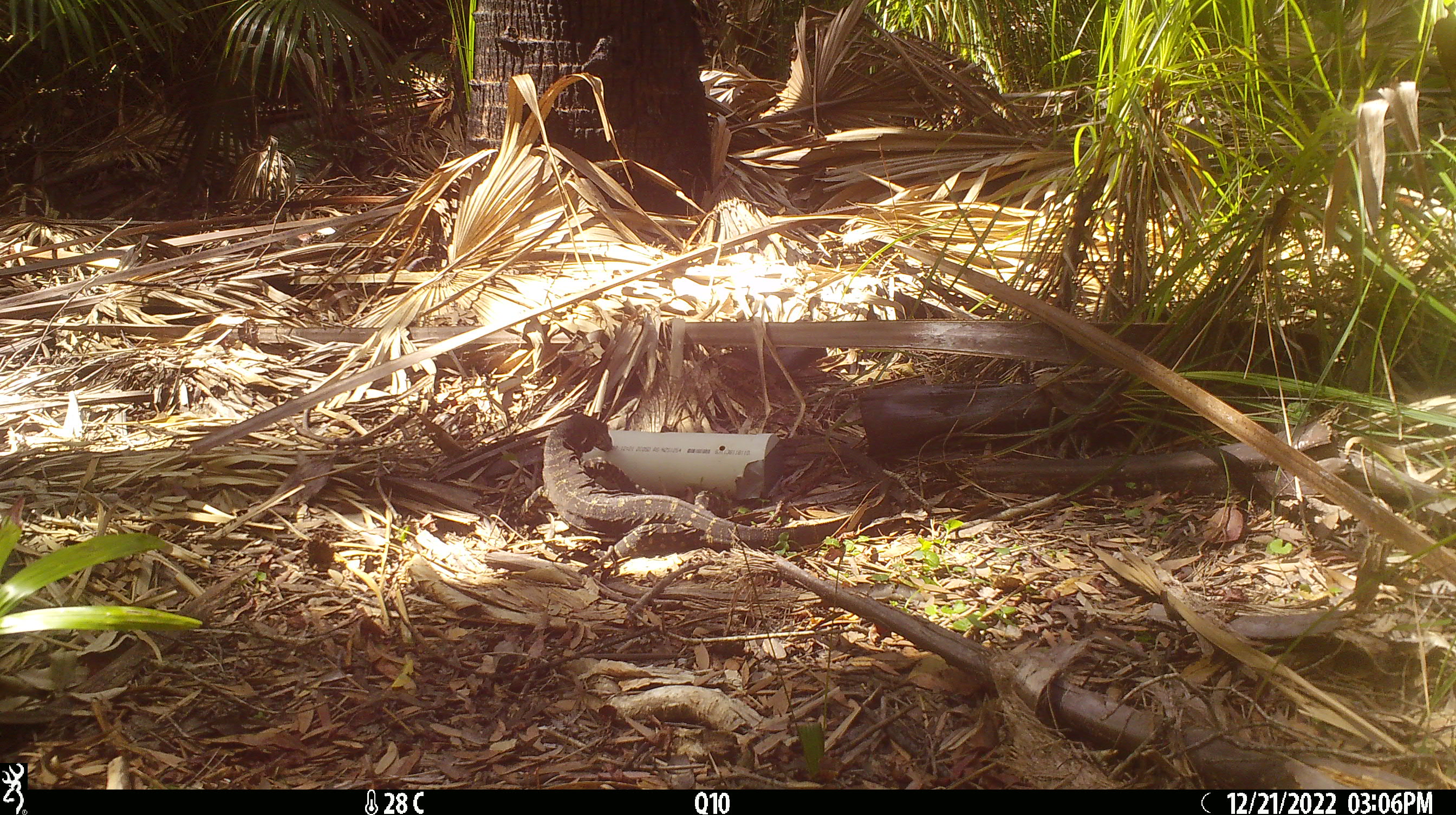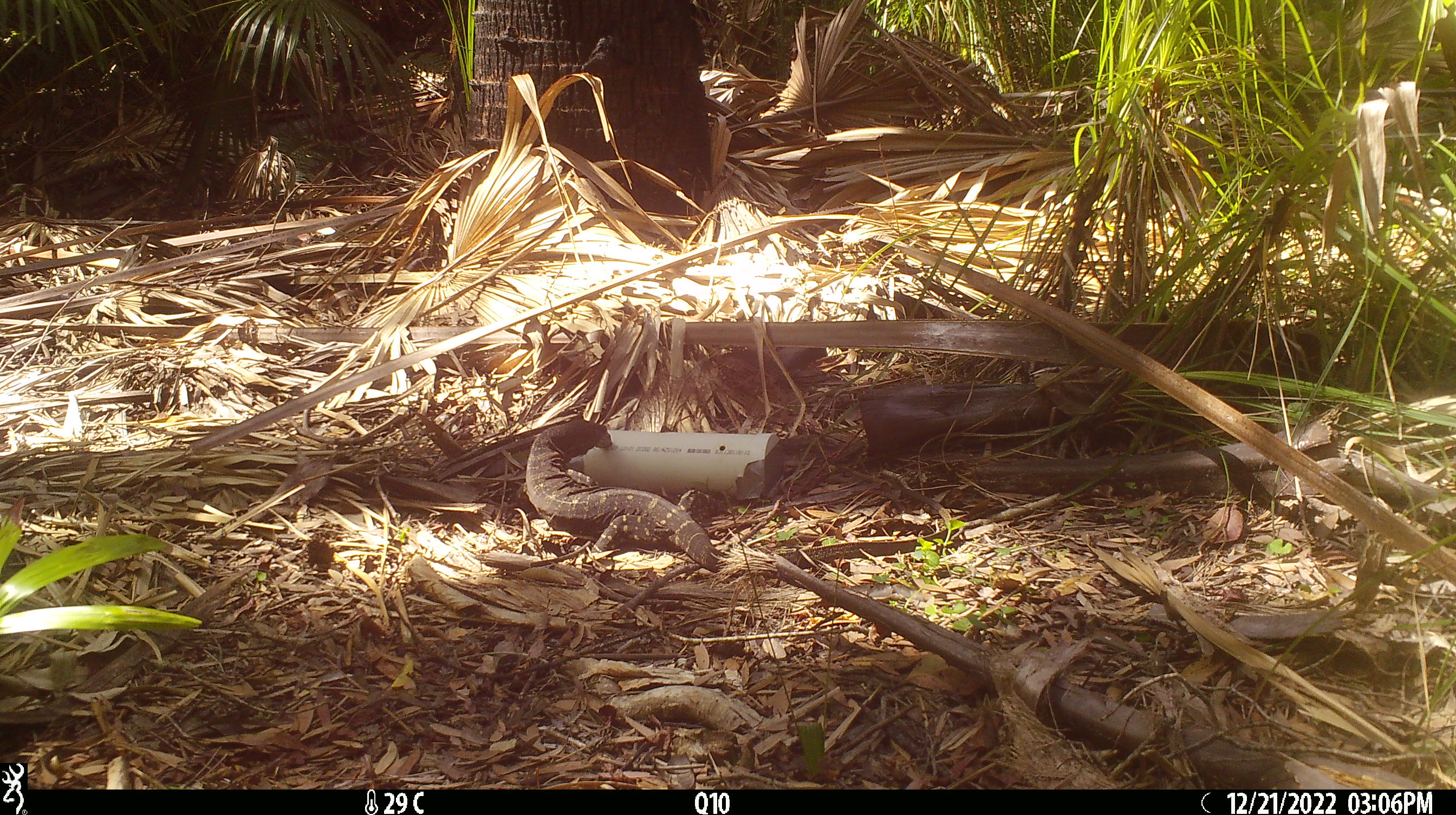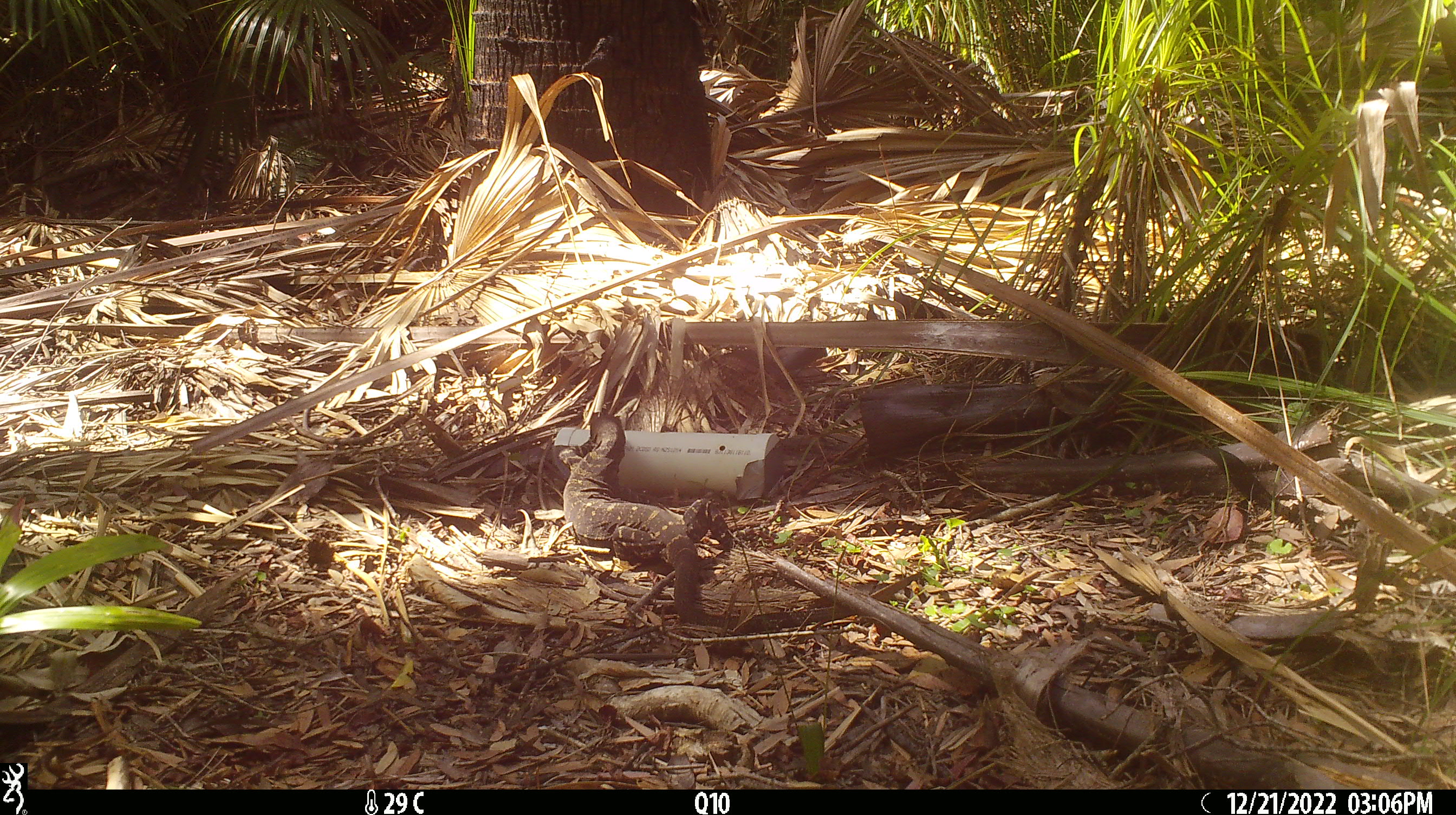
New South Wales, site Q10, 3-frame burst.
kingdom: Animalia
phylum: Chordata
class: Reptilia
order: Squamata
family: Varanidae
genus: Varanus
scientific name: Varanus varius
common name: lace monitor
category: goanna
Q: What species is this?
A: Goanna (lace monitor) (Varanus varius).